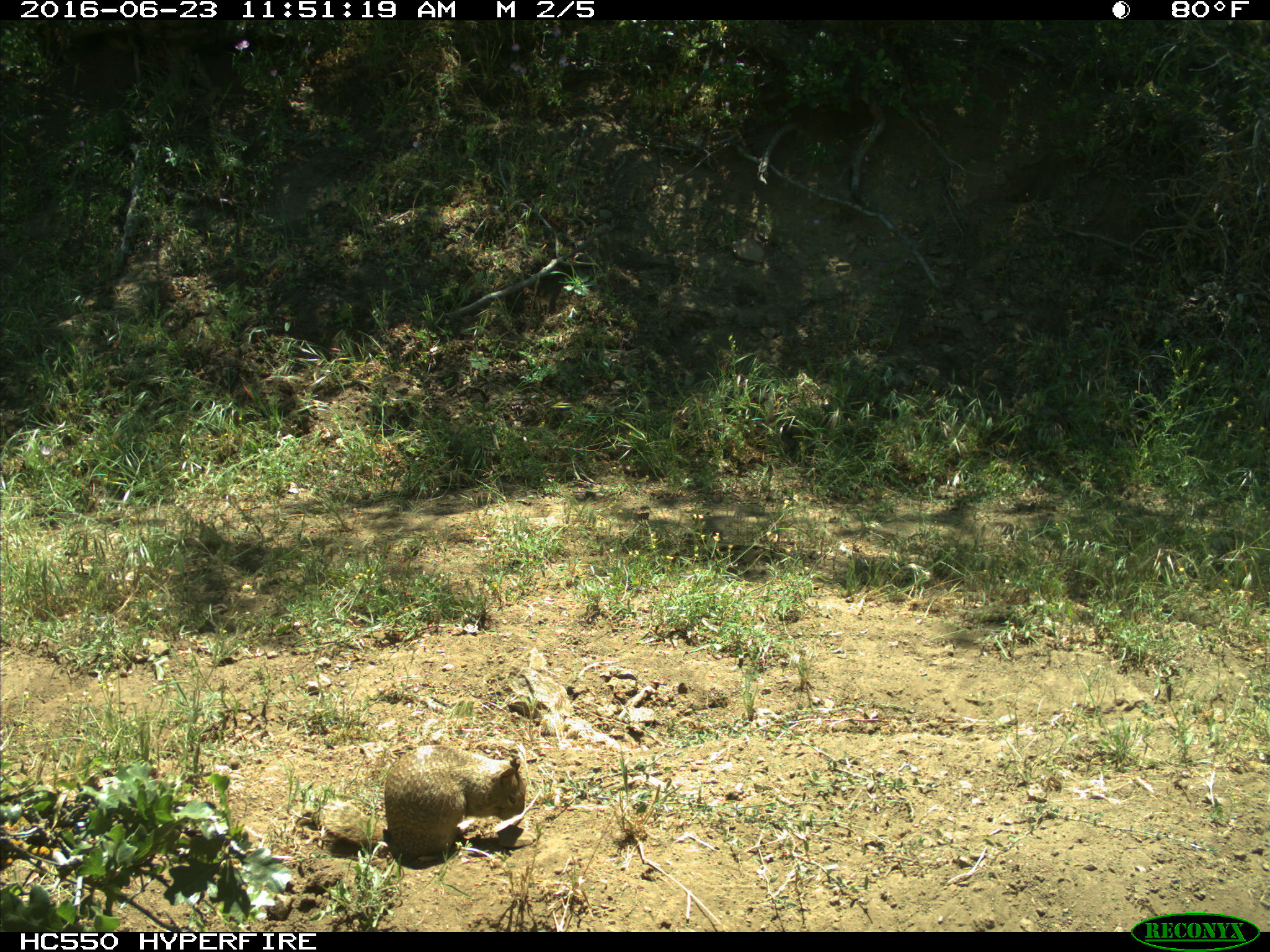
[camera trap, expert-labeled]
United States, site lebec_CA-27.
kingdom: Animalia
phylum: Chordata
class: Mammalia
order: Rodentia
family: Sciuridae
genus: Otospermophilus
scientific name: Otospermophilus beecheyi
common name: california ground squirrel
Otospermophilus beecheyi (california ground squirrel).